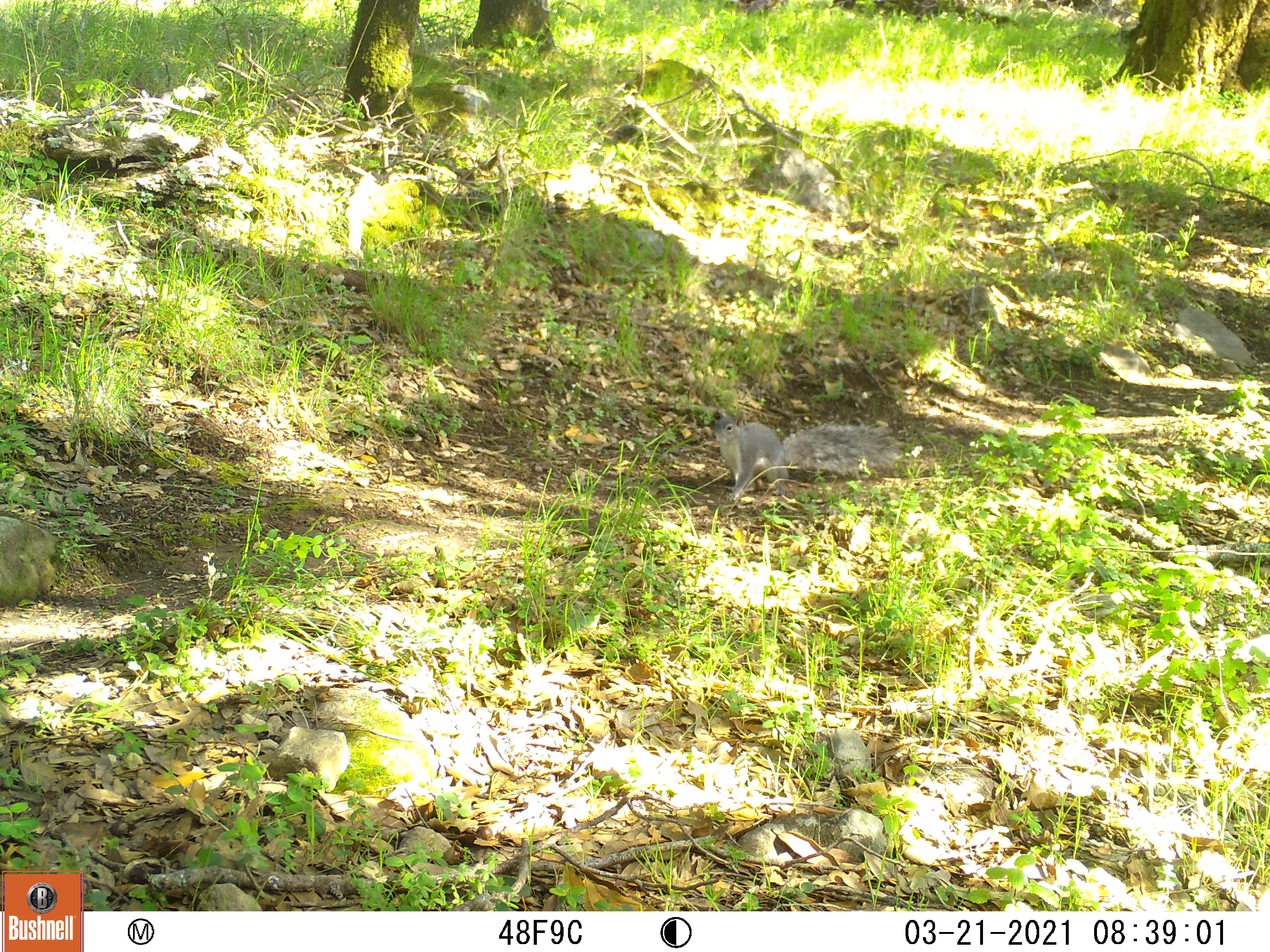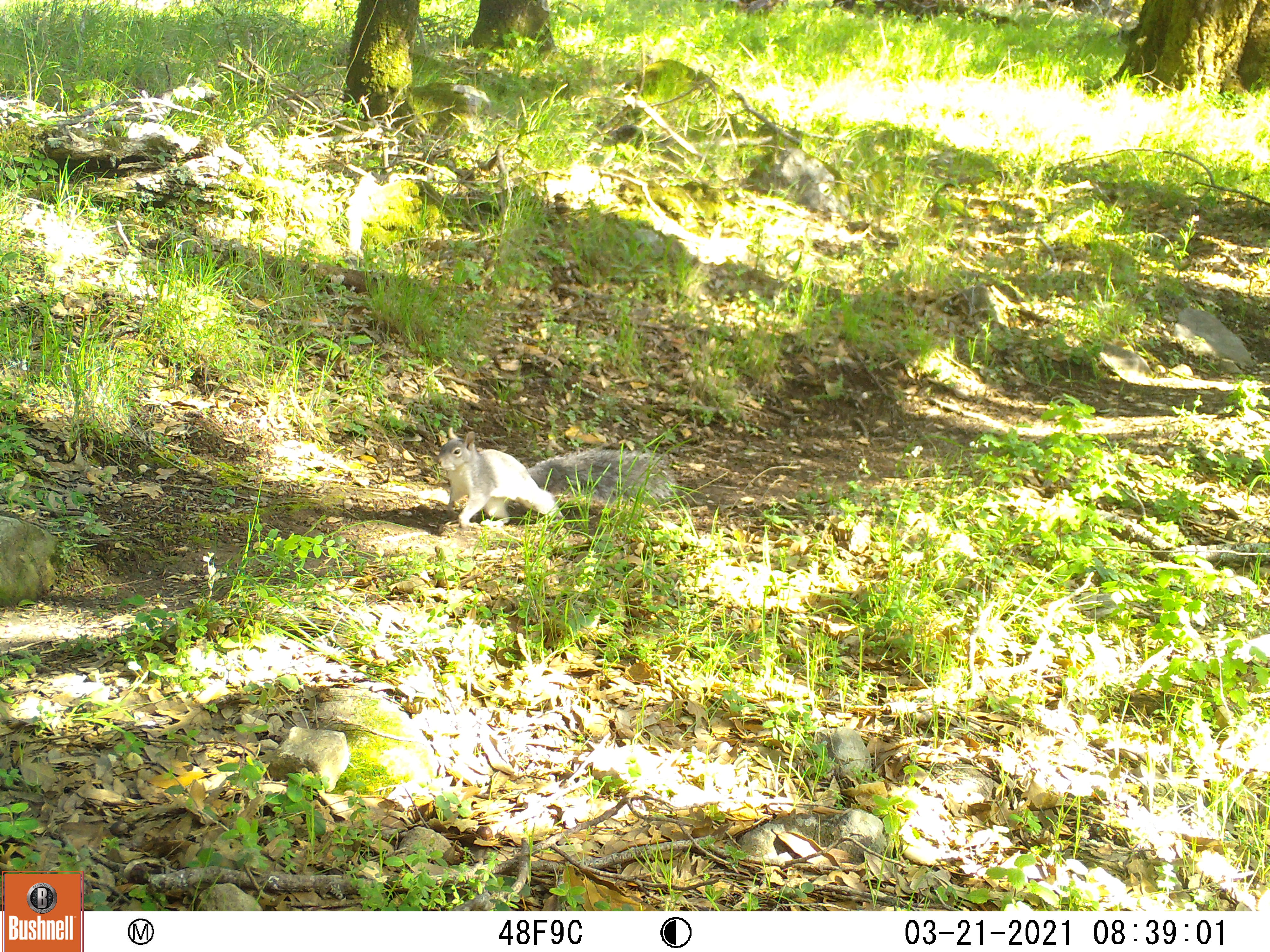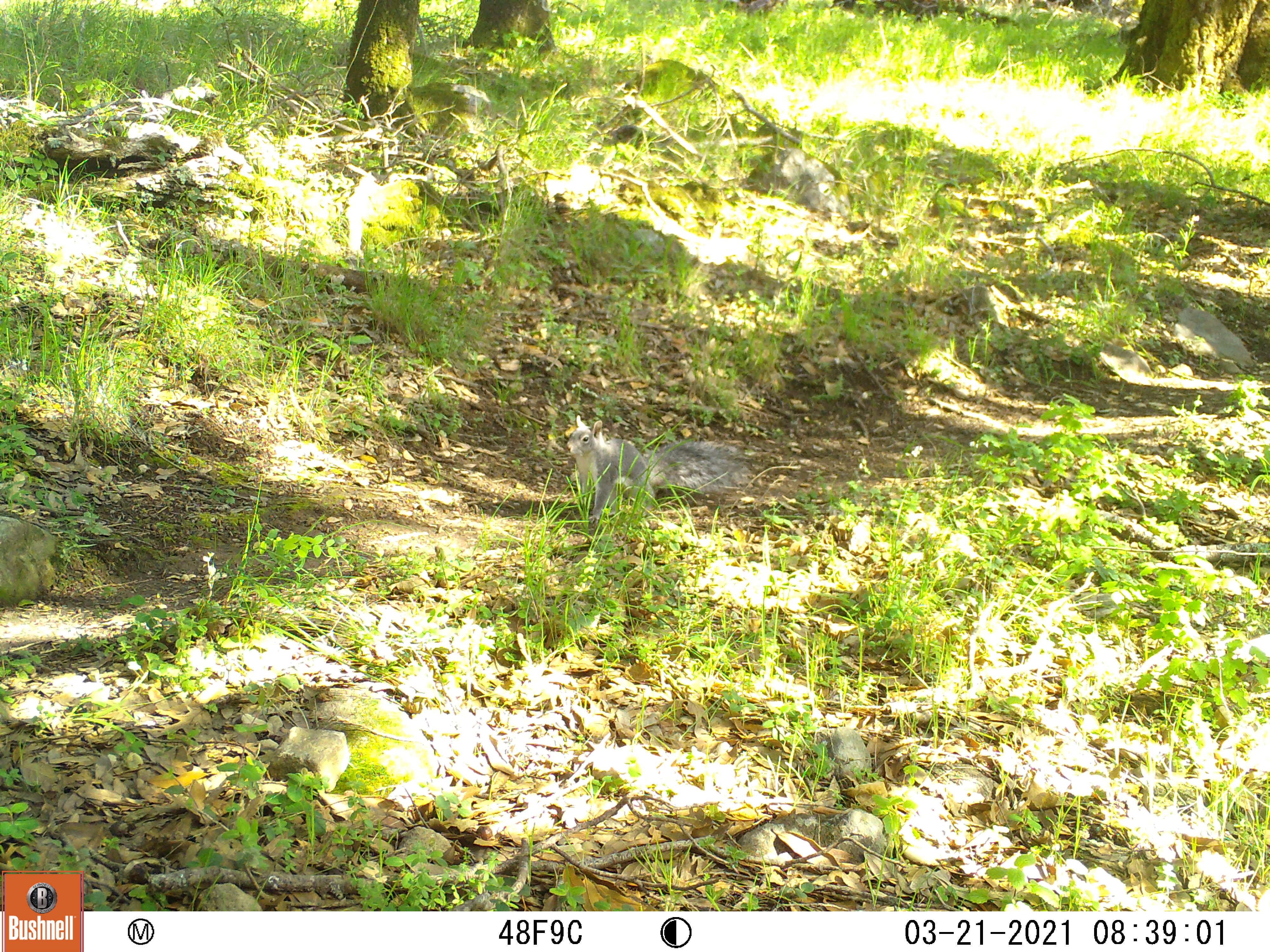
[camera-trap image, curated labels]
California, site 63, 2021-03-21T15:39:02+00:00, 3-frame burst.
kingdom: Animalia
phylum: Chordata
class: Mammalia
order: Rodentia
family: Sciuridae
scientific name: Sciuridae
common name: squirrel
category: unknown squirrel